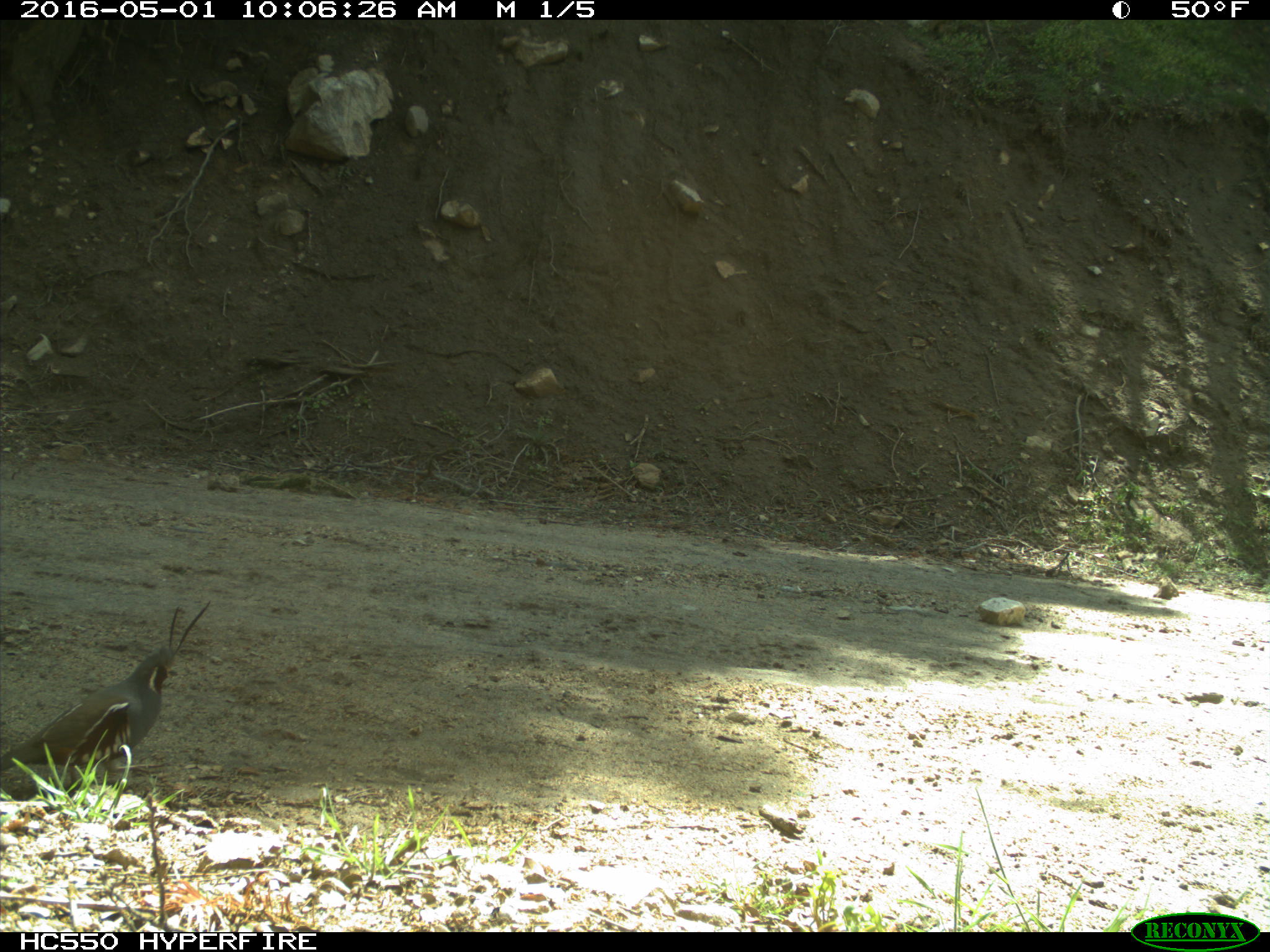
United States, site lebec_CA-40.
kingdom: Animalia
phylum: Chordata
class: Aves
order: Galliformes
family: Odontophoridae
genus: Callipepla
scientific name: Callipepla californica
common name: california quail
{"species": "Callipepla californica (california quail)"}